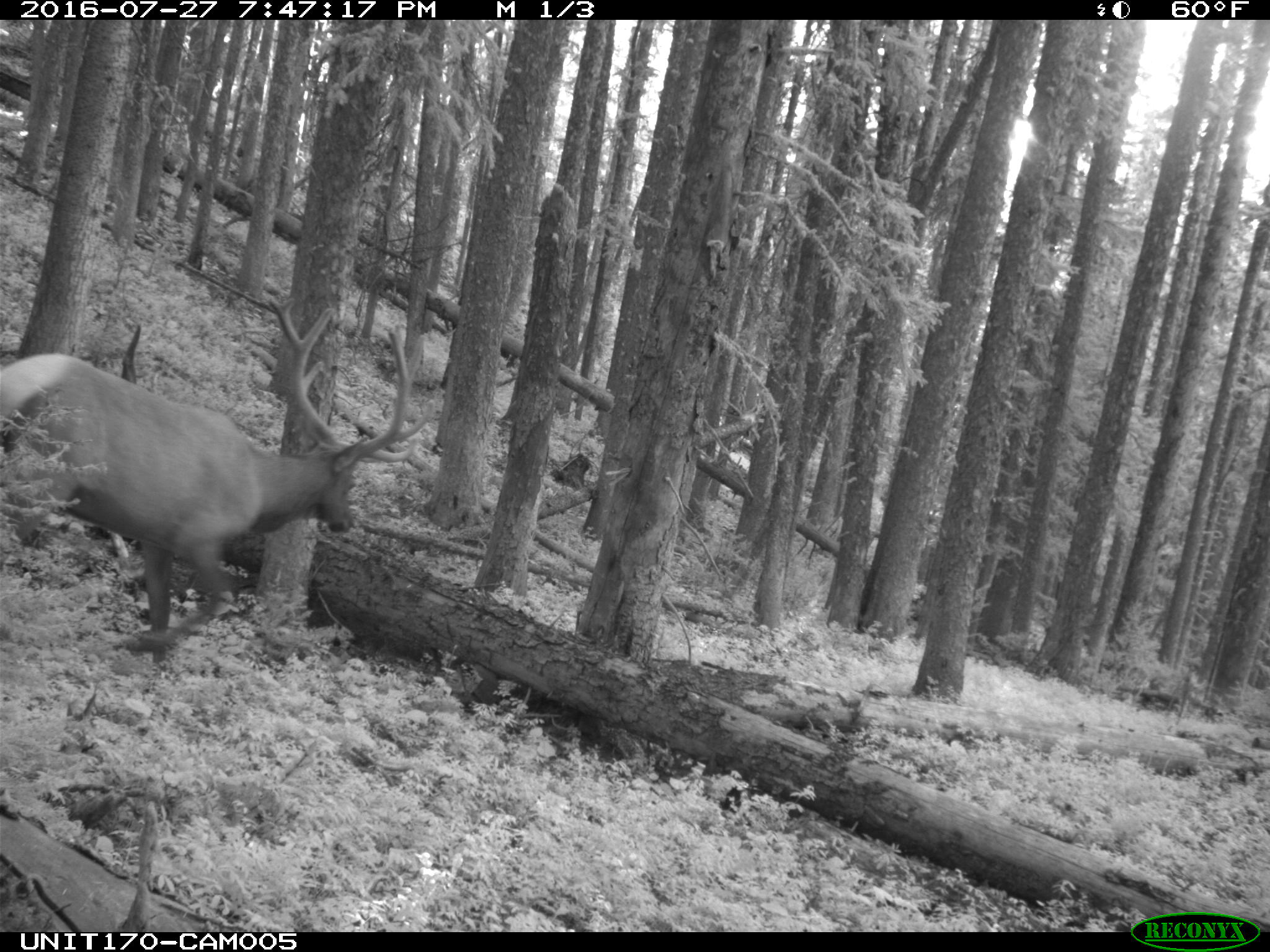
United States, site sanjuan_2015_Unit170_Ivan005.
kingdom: Animalia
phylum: Chordata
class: Mammalia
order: Artiodactyla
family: Cervidae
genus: Cervus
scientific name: Cervus elaphus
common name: red deer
Cervus elaphus (red deer).